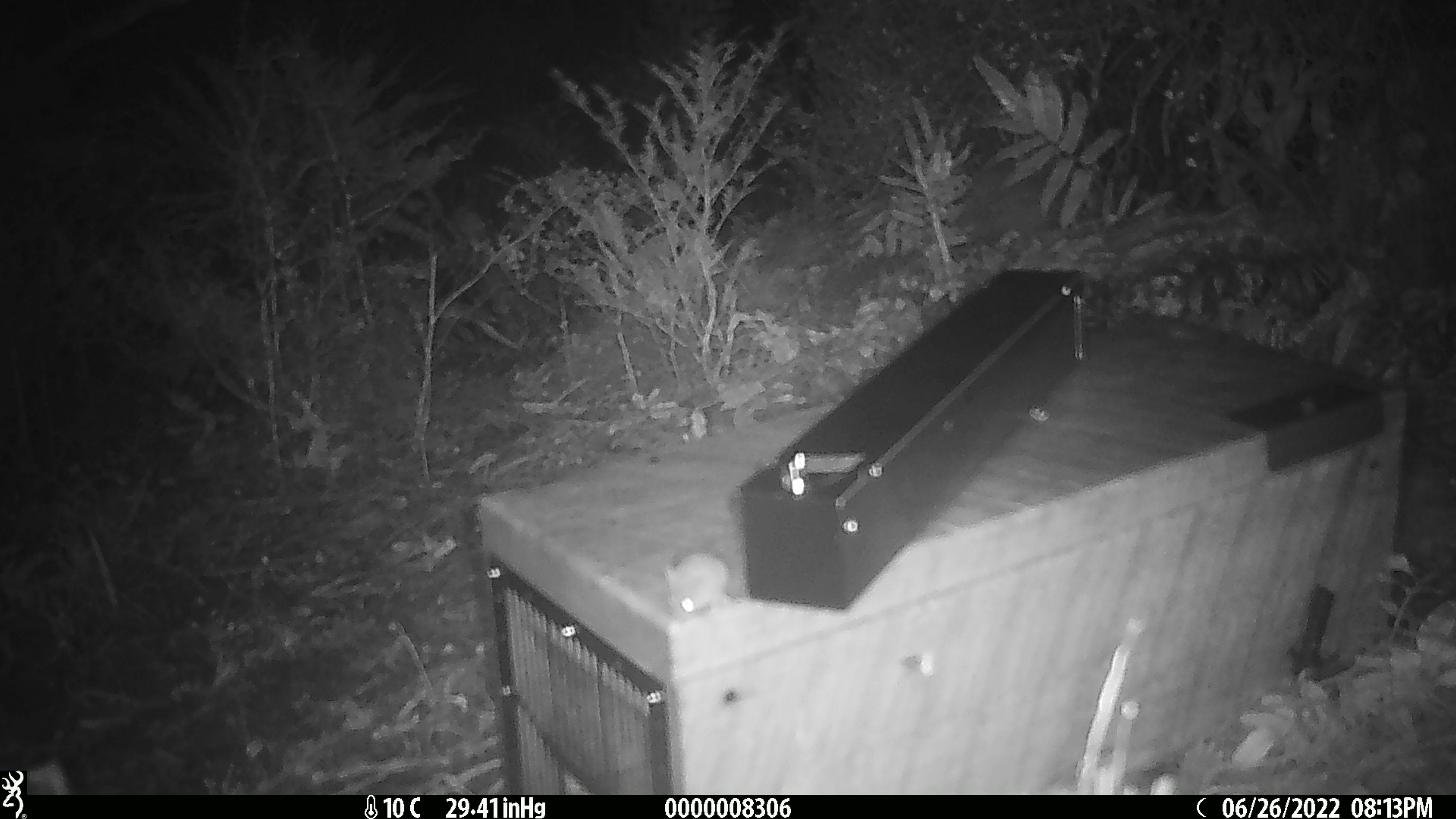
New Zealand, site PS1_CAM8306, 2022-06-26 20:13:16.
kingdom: Animalia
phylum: Chordata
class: Mammalia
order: Rodentia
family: Muridae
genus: Mus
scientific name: Mus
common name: mouse